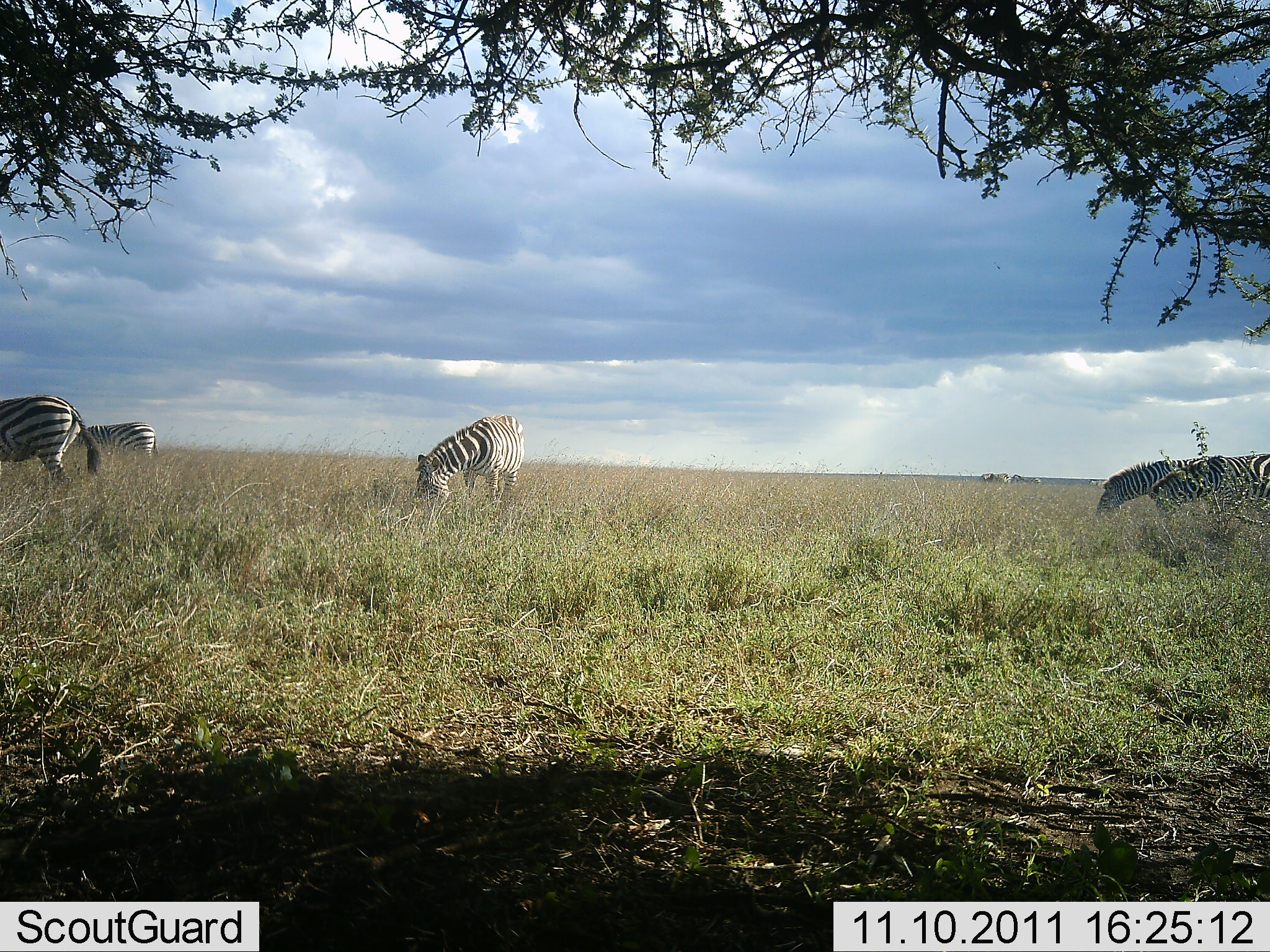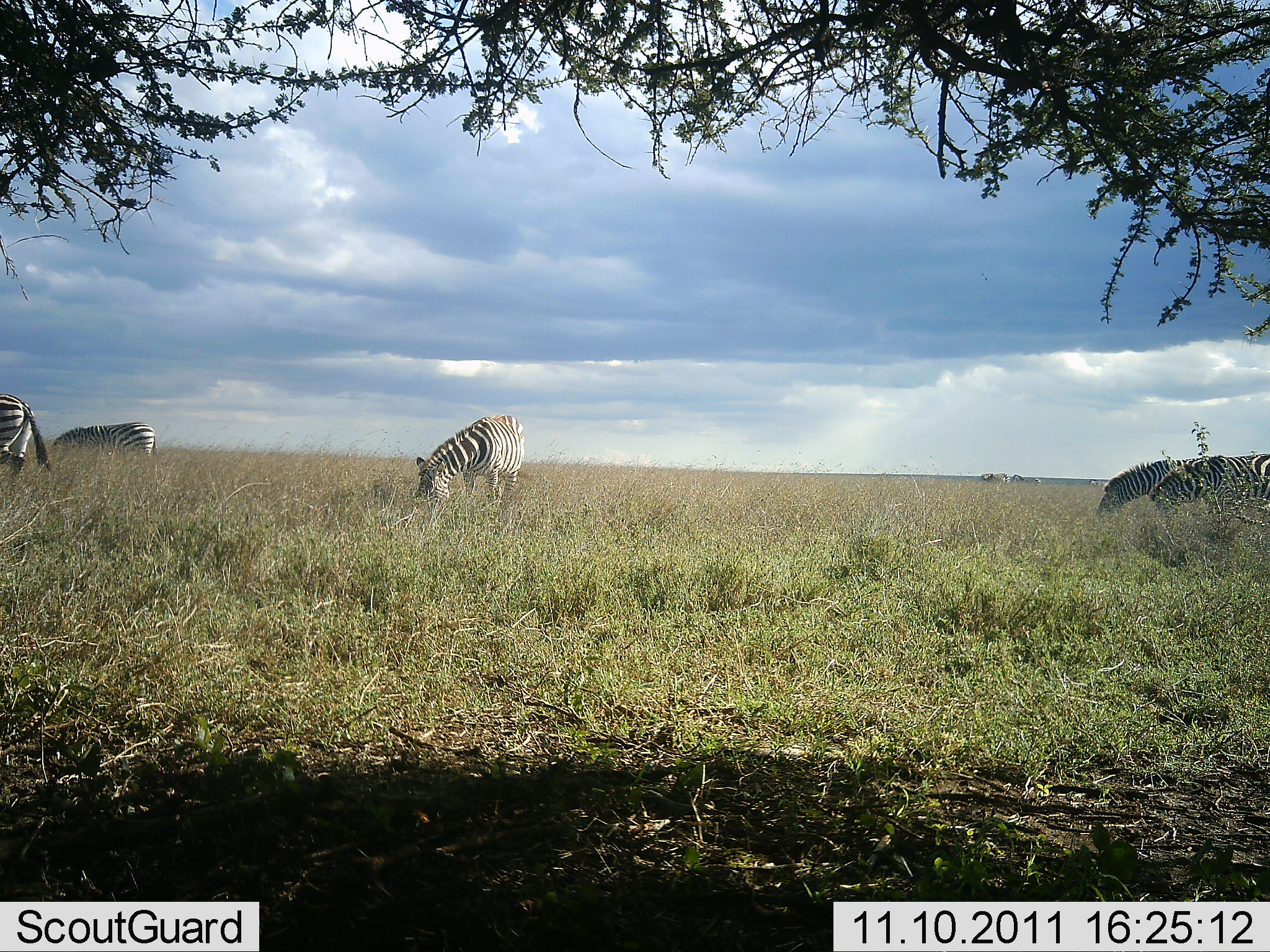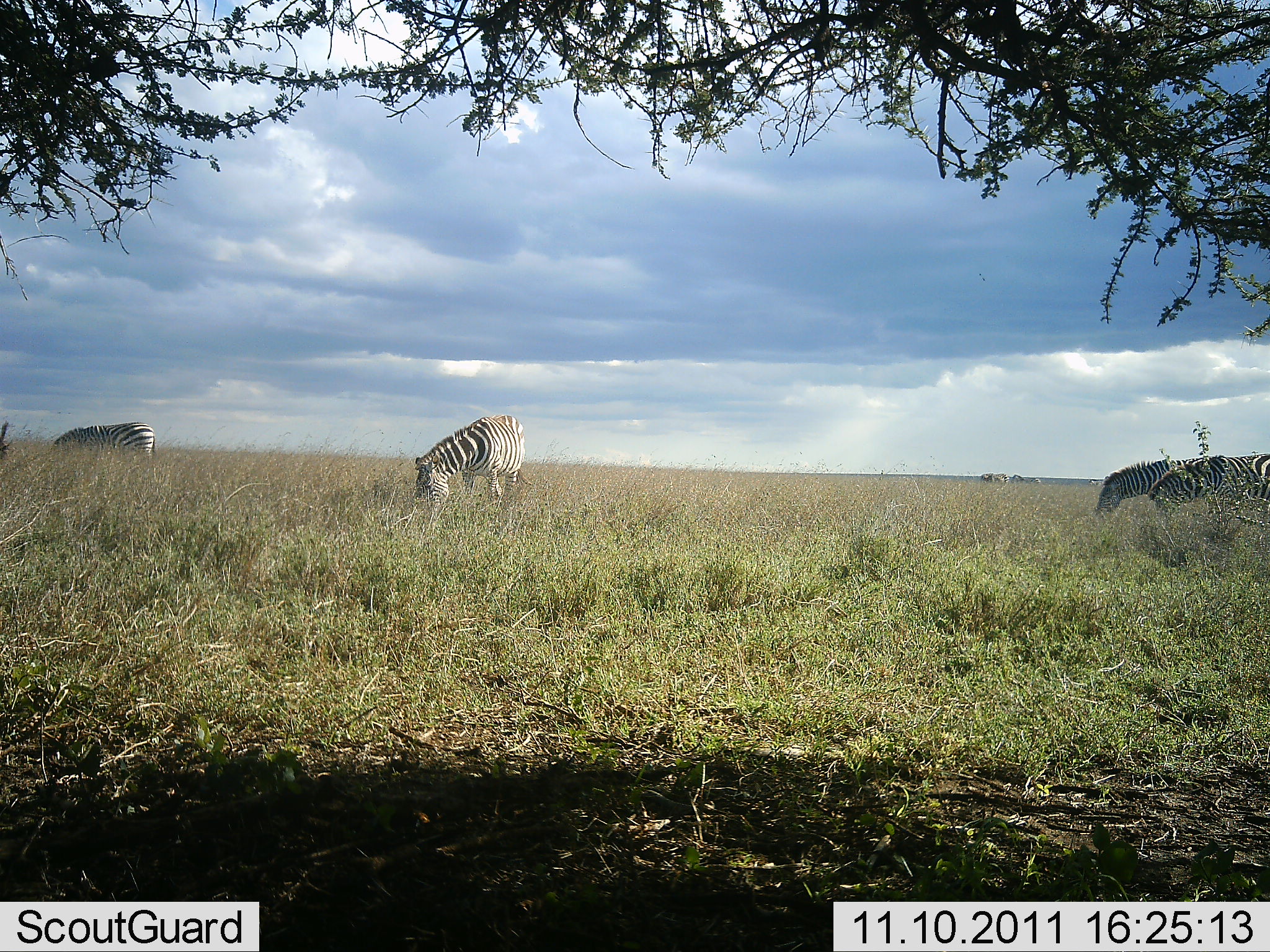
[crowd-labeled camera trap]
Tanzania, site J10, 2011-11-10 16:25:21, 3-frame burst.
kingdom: Animalia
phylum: Chordata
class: Mammalia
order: Perissodactyla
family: Equidae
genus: Equus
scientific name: Equus quagga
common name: plains zebra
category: zebra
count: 5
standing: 14%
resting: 0%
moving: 50%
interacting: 0%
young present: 0%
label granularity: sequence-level